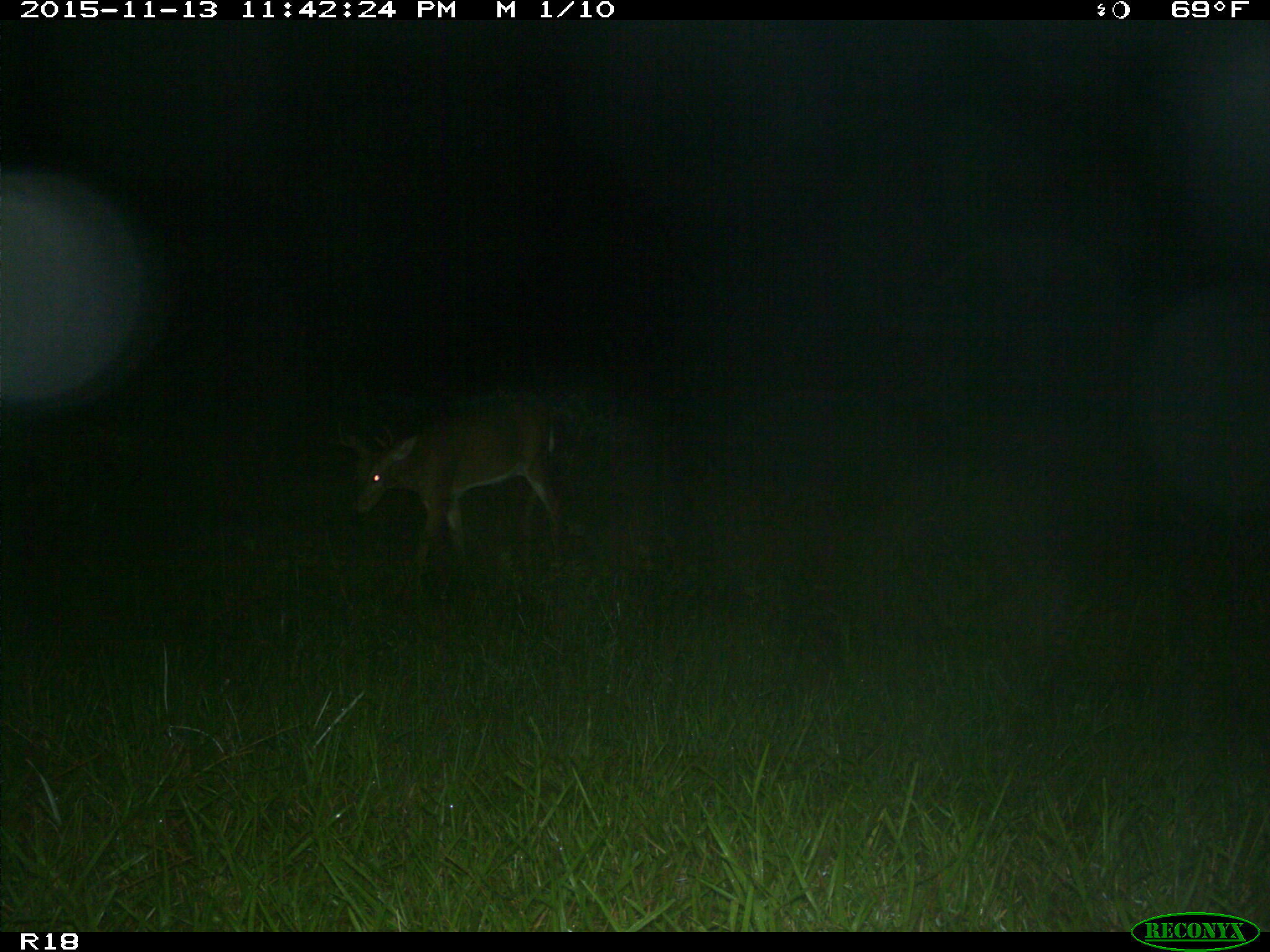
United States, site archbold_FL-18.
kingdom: Animalia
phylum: Chordata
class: Mammalia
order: Artiodactyla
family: Cervidae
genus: Odocoileus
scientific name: Odocoileus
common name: deer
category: unidentified deer